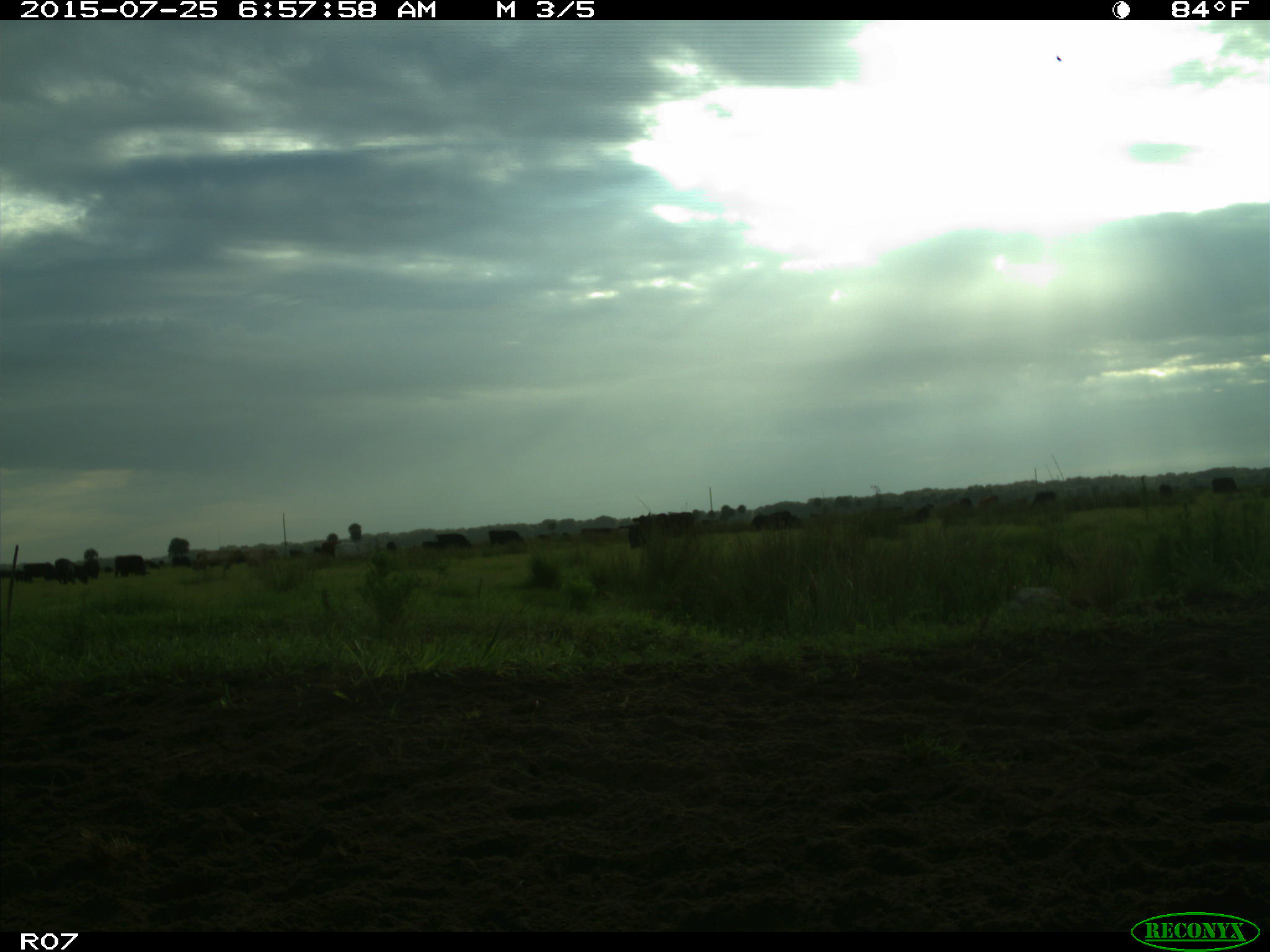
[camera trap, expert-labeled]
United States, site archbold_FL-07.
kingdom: Animalia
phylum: Chordata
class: Mammalia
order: Artiodactyla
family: Bovidae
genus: Bos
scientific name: Bos taurus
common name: domestic cow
Bos taurus (domestic cow).